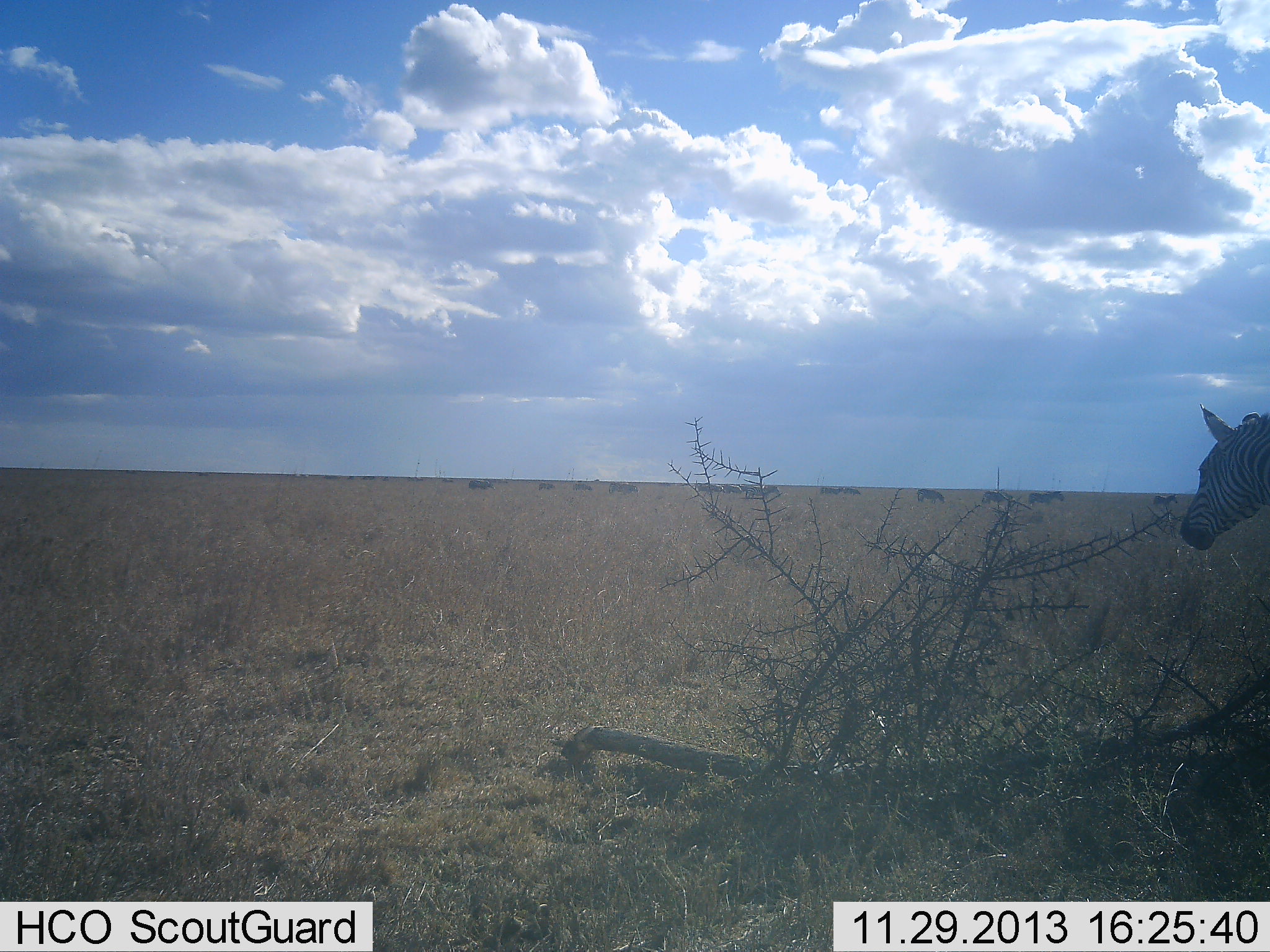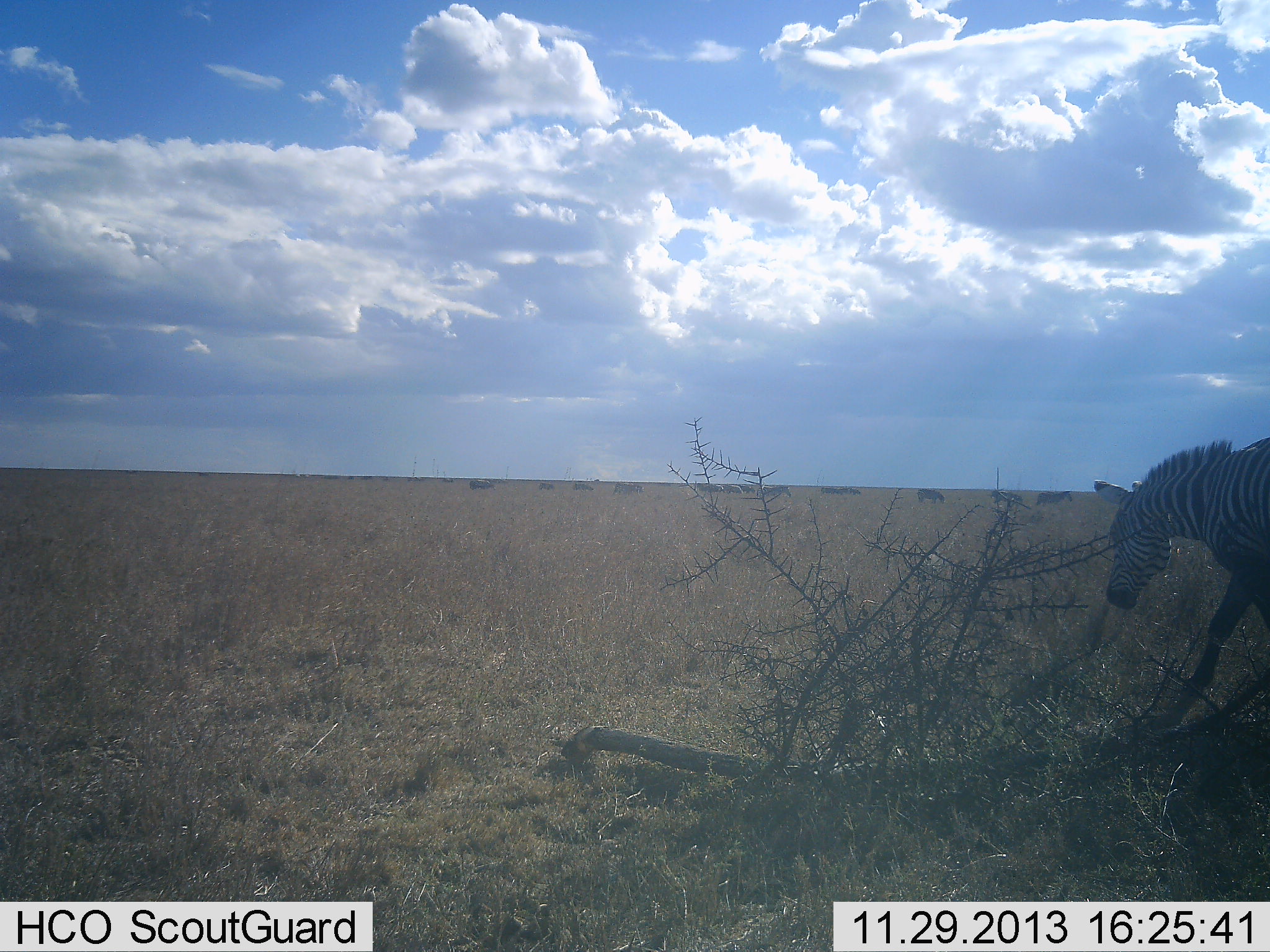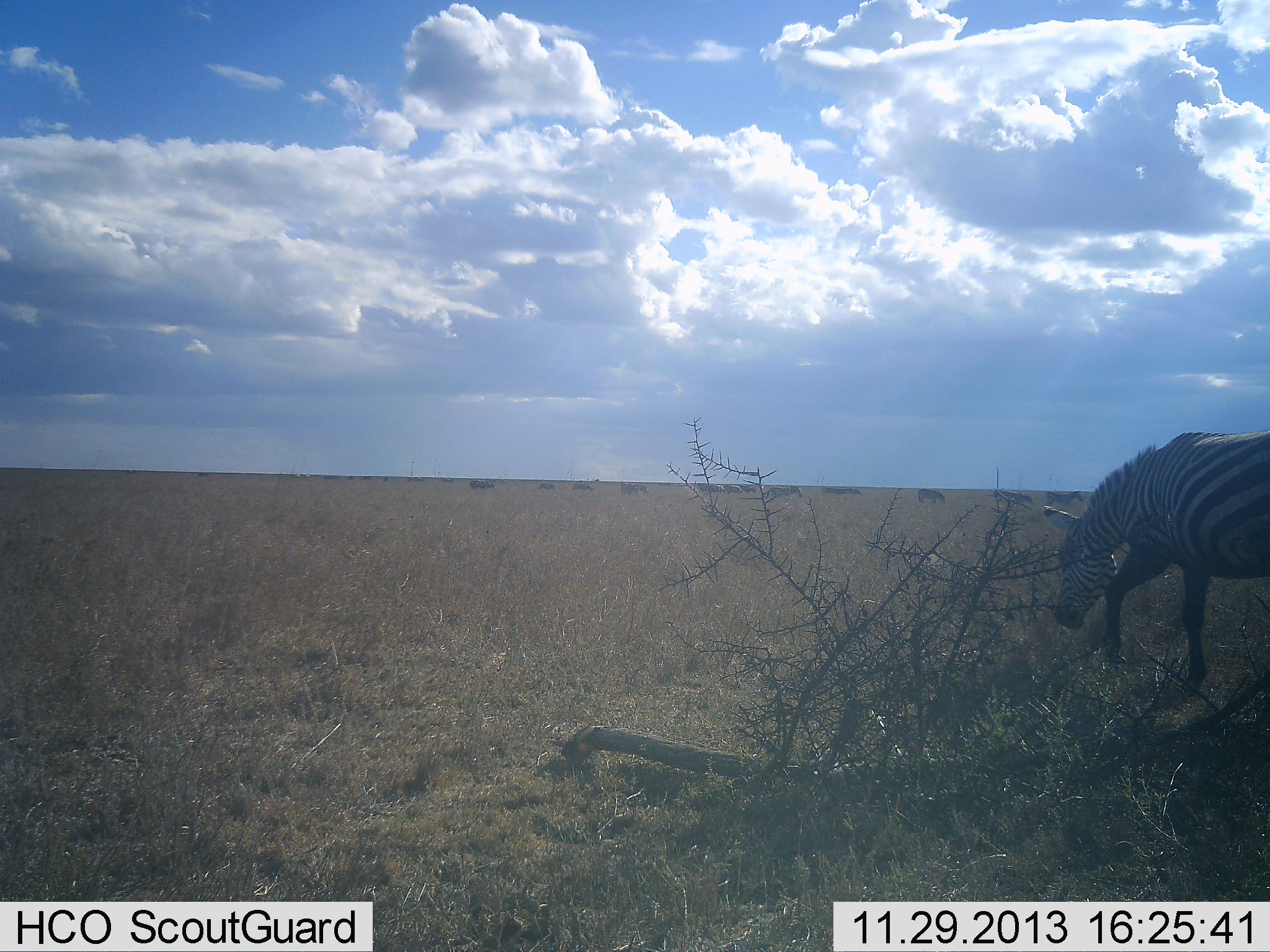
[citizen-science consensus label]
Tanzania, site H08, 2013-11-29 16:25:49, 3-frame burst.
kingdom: Animalia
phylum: Chordata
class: Mammalia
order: Perissodactyla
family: Equidae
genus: Equus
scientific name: Equus quagga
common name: plains zebra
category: zebra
Zebra (plains zebra) (Equus quagga), count 4. Behavior (volunteer vote fractions): standing 15%, resting 0%, moving 77%, interacting 0%. Young present (vote fraction): 0%. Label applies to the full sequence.